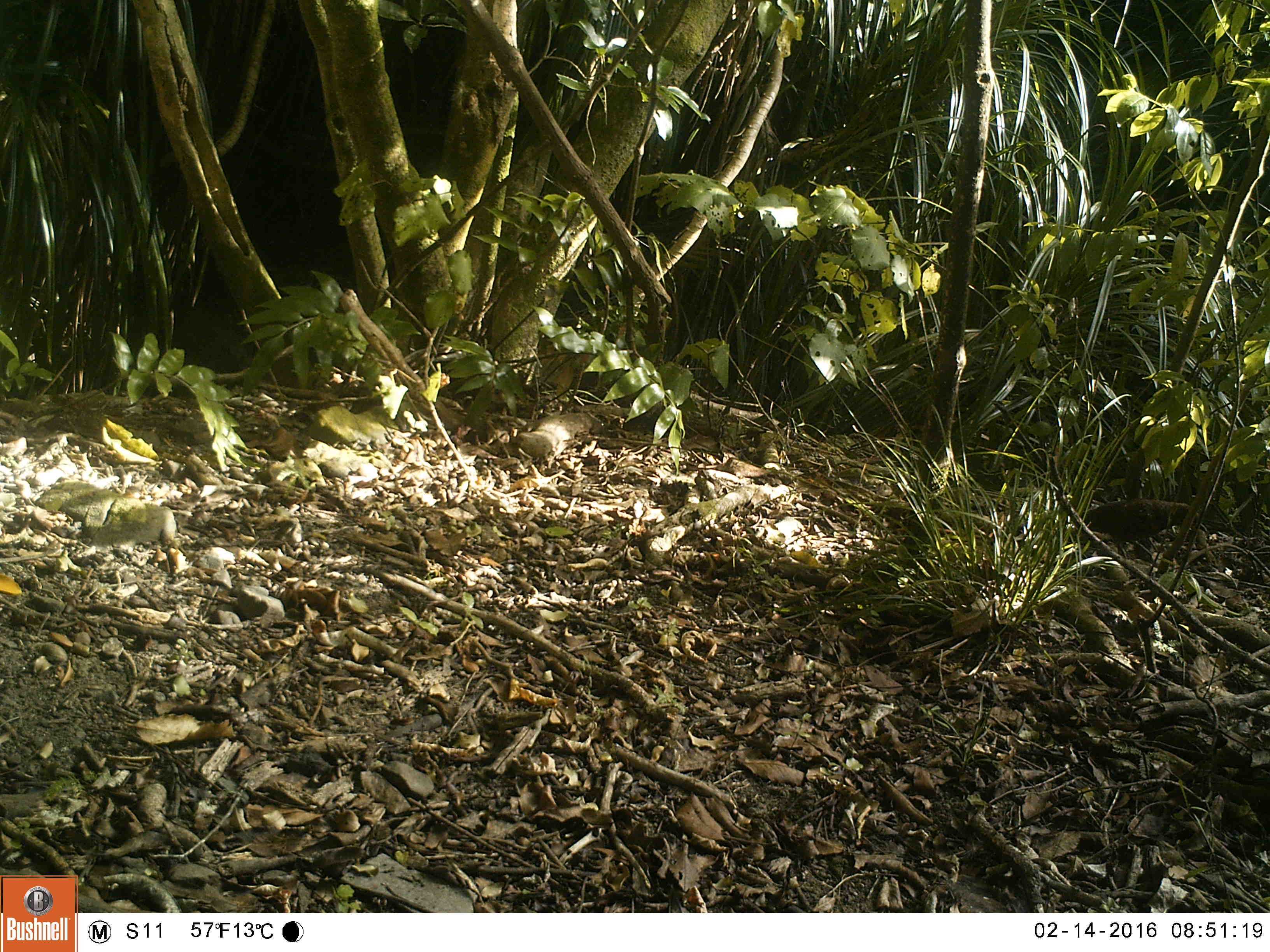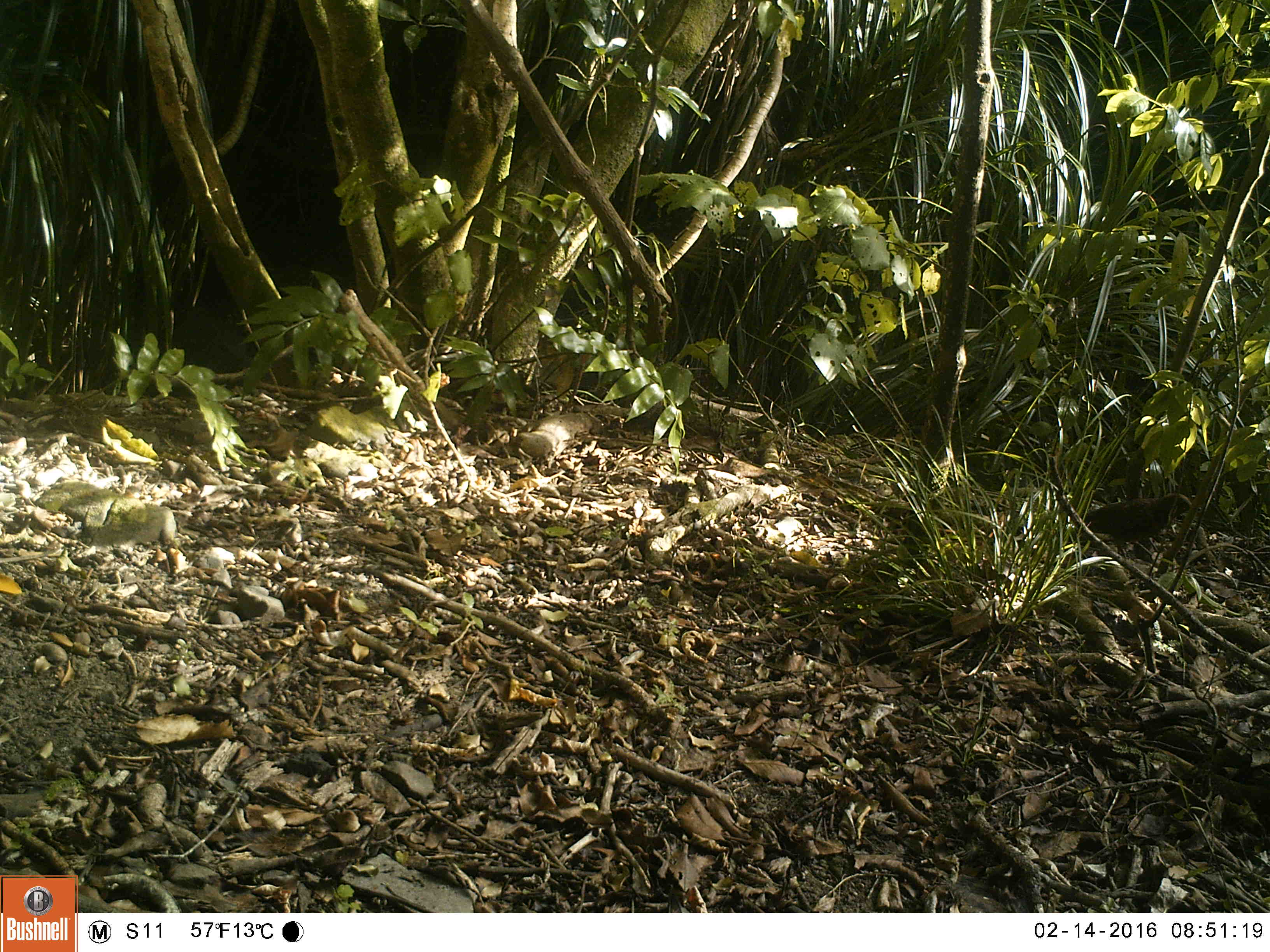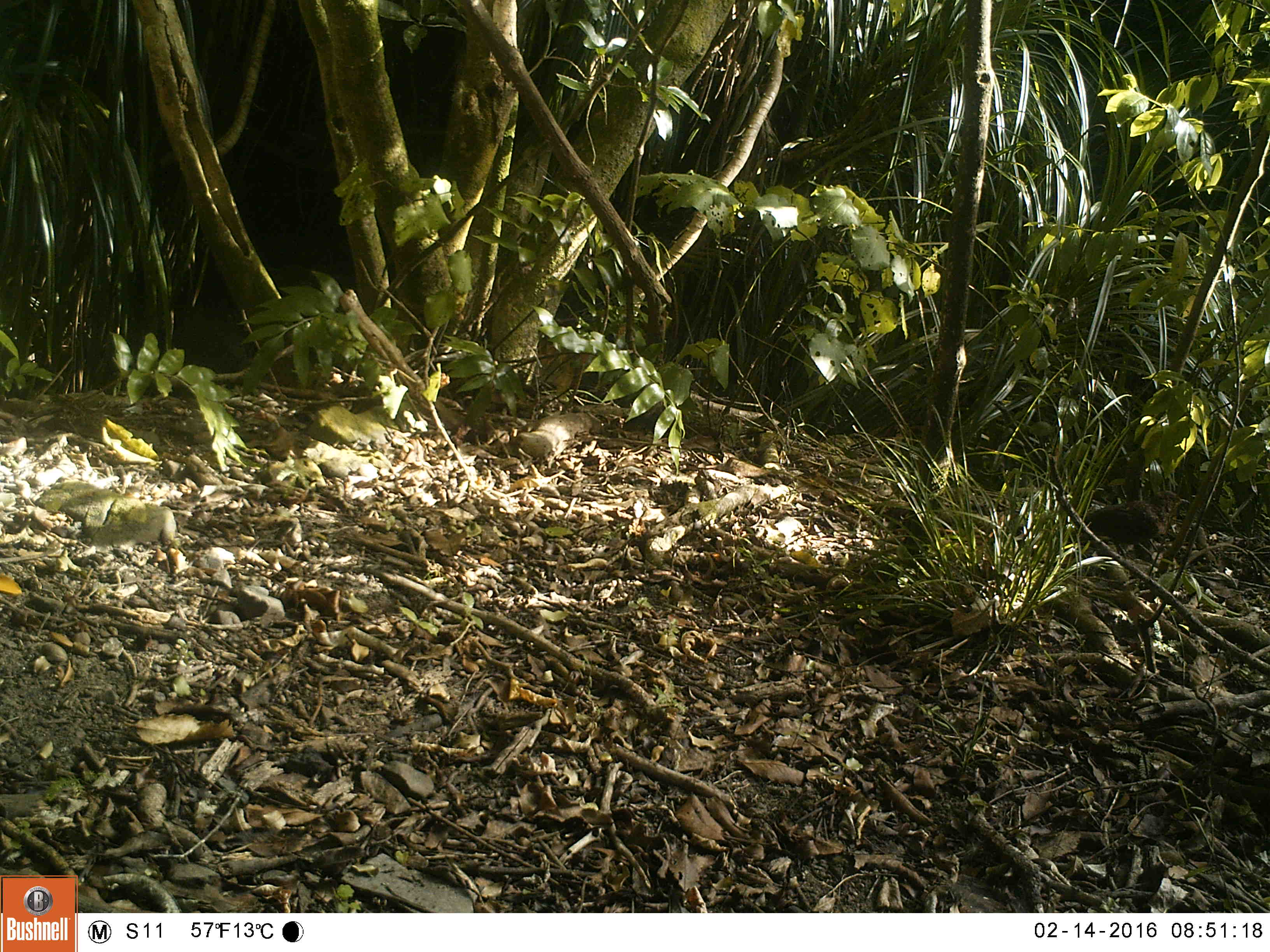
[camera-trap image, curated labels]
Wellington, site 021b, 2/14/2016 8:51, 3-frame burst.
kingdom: Animalia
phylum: Chordata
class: Aves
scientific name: Aves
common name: bird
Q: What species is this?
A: Bird (Aves).